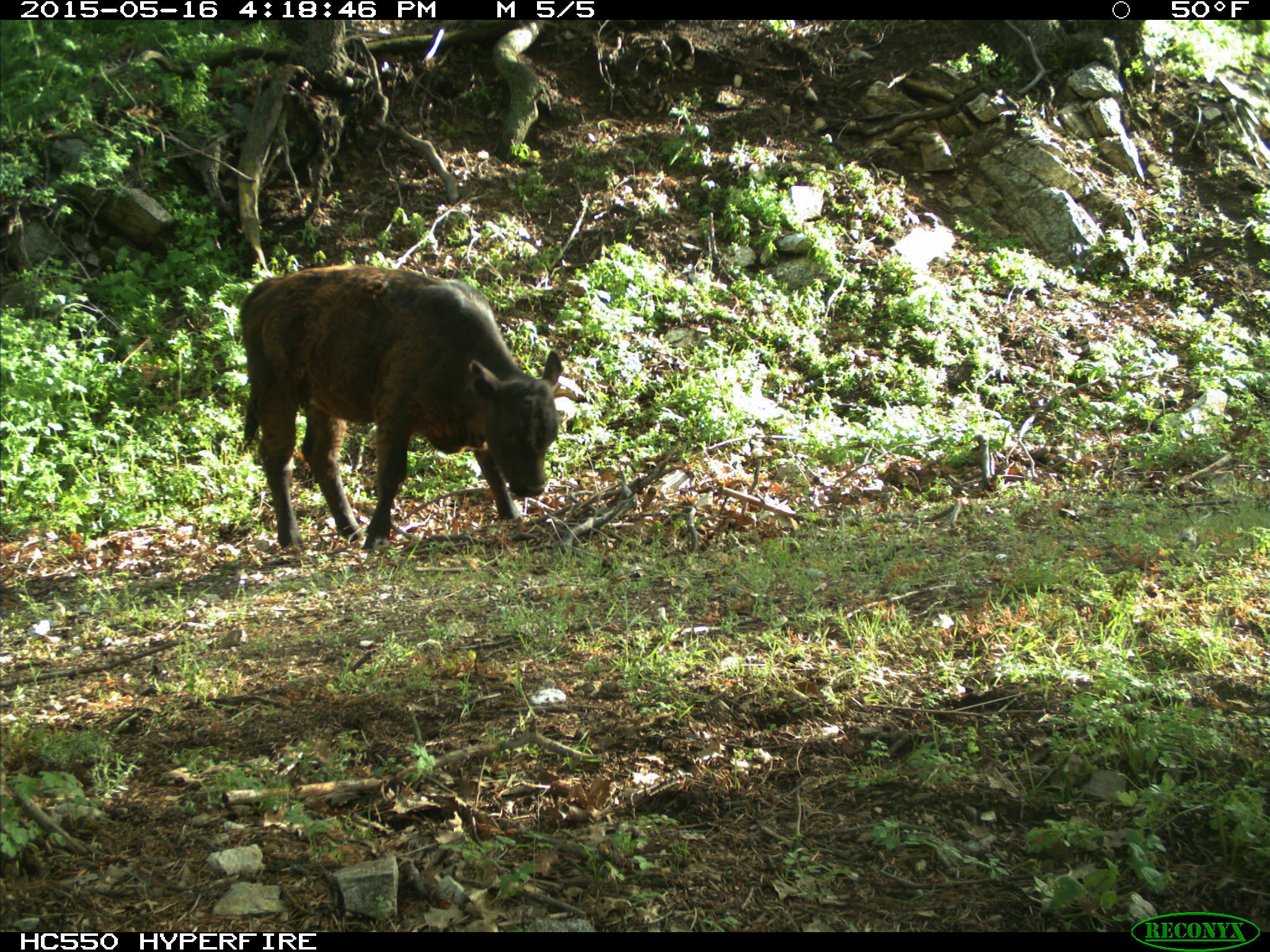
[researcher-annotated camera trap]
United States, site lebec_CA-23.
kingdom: Animalia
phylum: Chordata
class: Mammalia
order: Artiodactyla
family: Bovidae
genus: Bos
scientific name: Bos taurus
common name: domestic cow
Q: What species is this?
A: Bos taurus (domestic cow).